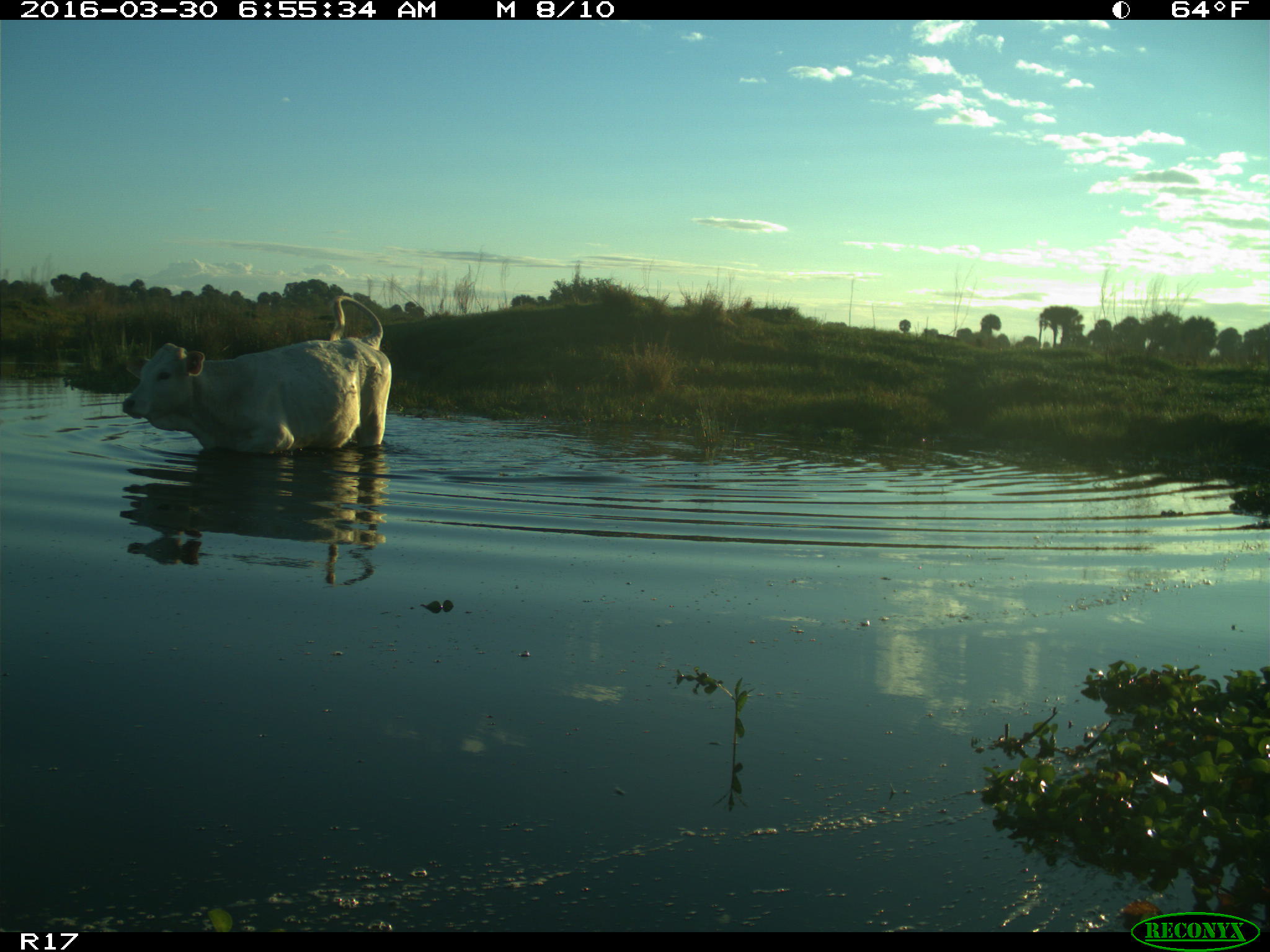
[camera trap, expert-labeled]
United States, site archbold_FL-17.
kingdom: Animalia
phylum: Chordata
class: Mammalia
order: Artiodactyla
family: Bovidae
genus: Bos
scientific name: Bos taurus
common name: domestic cow